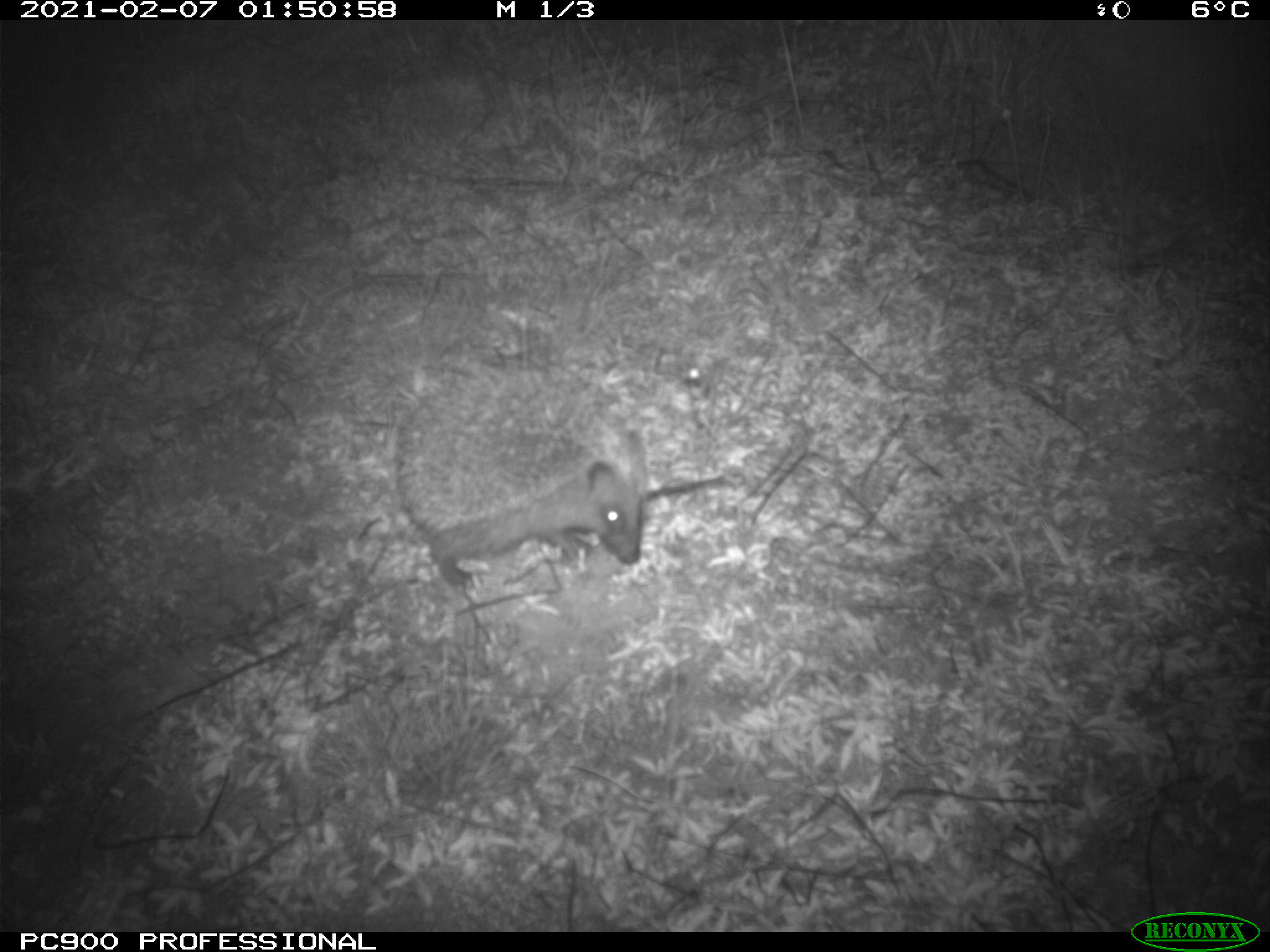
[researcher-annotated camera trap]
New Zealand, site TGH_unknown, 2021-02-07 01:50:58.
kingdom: Animalia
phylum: Chordata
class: Mammalia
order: Eulipotyphla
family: Erinaceidae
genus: Erinaceus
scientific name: Erinaceus europaeus europaeus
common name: european hedgehog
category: hedgehog